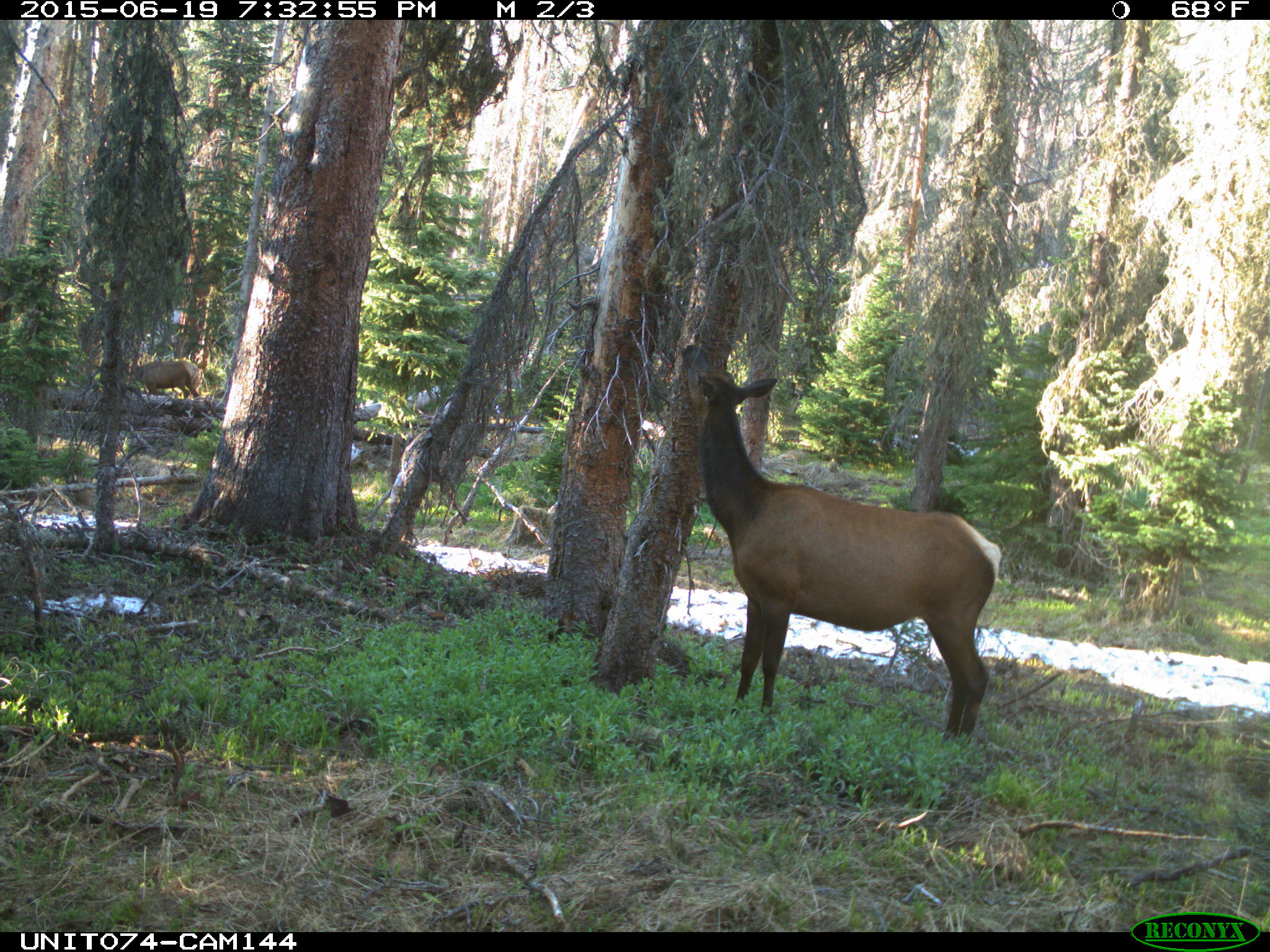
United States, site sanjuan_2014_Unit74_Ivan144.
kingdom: Animalia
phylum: Chordata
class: Mammalia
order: Artiodactyla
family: Cervidae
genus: Cervus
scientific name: Cervus elaphus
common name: red deer